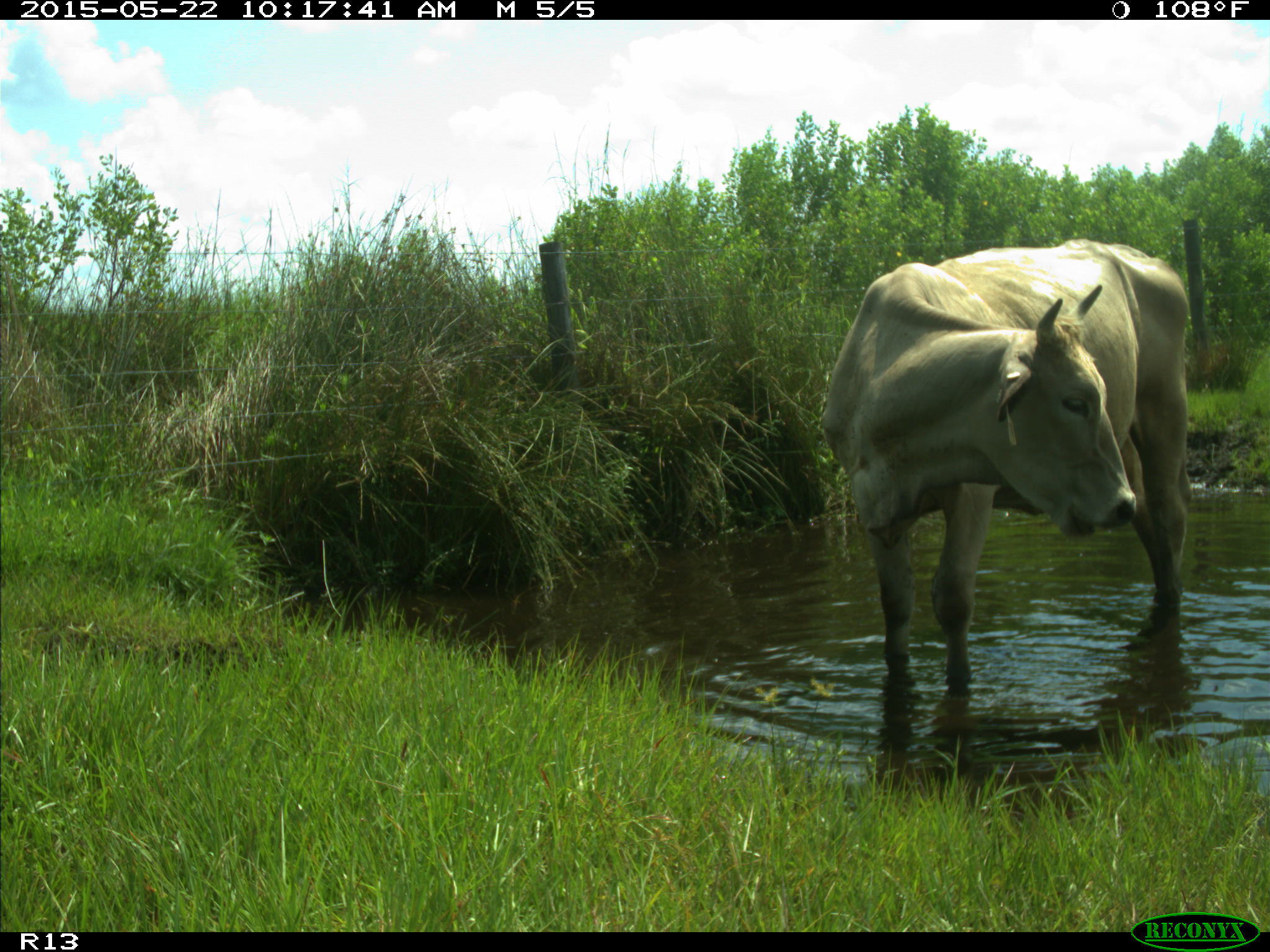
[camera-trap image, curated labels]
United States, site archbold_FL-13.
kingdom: Animalia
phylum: Chordata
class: Mammalia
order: Artiodactyla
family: Bovidae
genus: Bos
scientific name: Bos taurus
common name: domestic cow